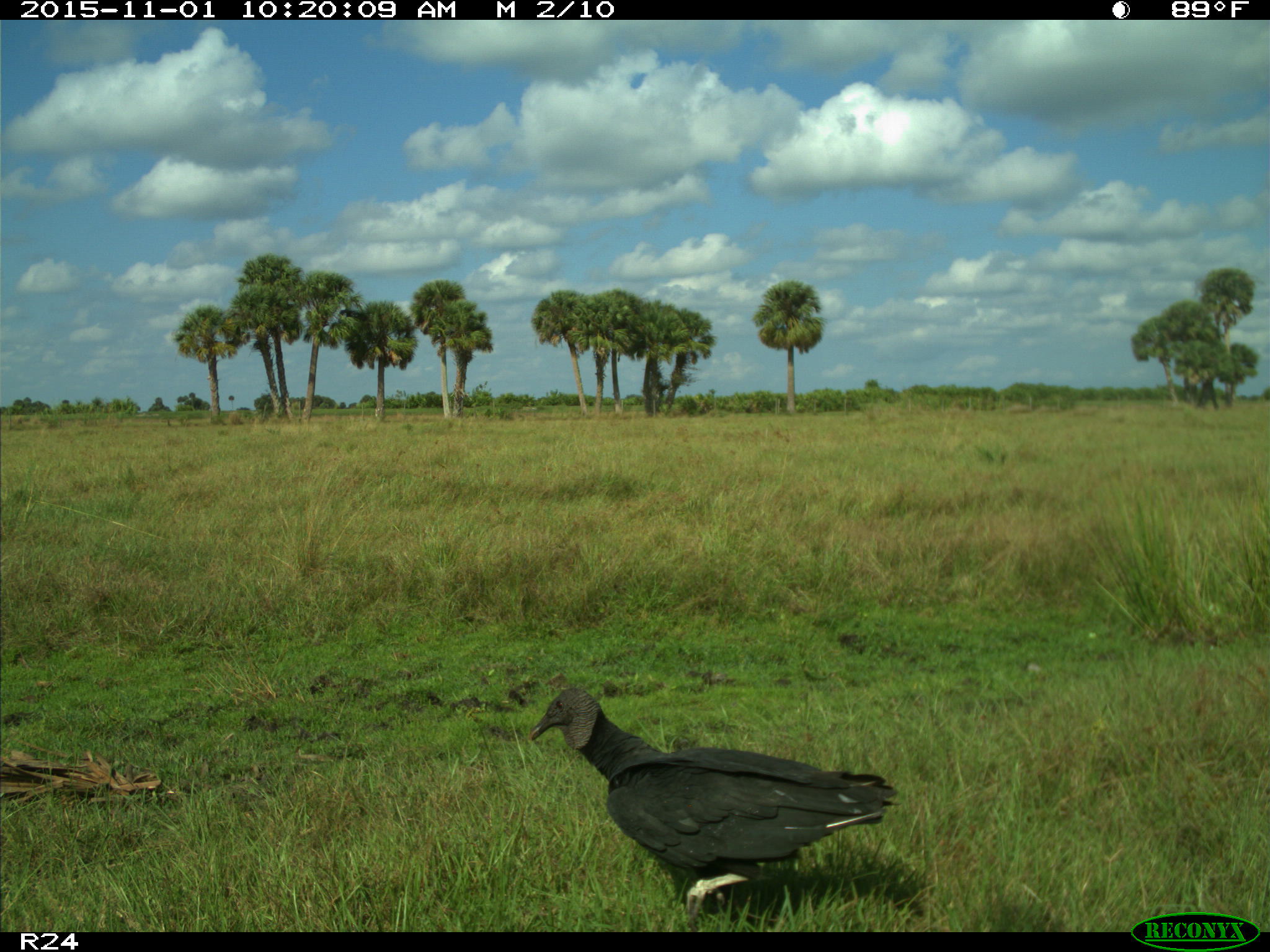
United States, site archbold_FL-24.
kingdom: Animalia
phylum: Chordata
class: Aves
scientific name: Aves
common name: birds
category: unidentified bird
Unidentified bird (birds) (Aves).